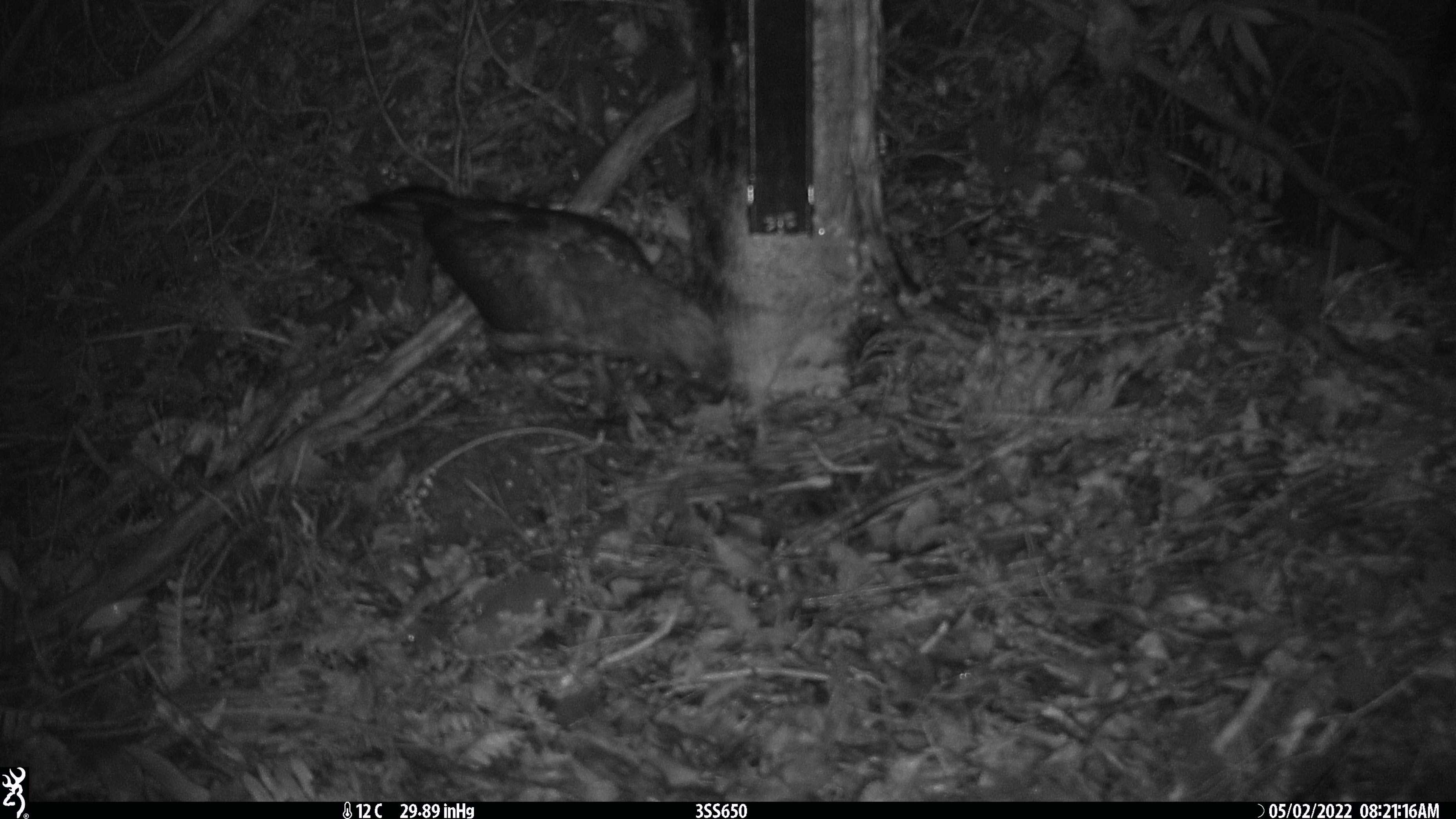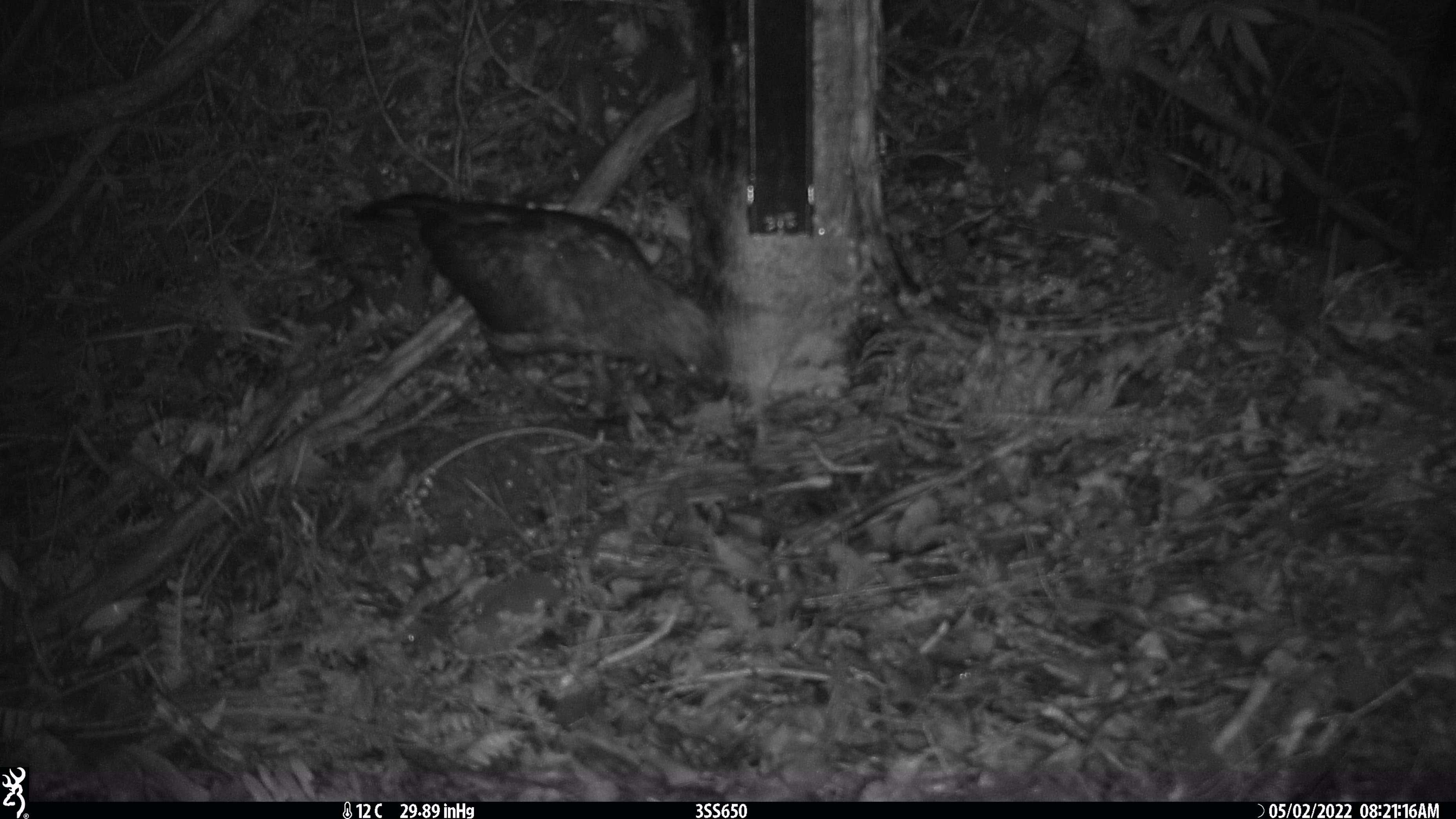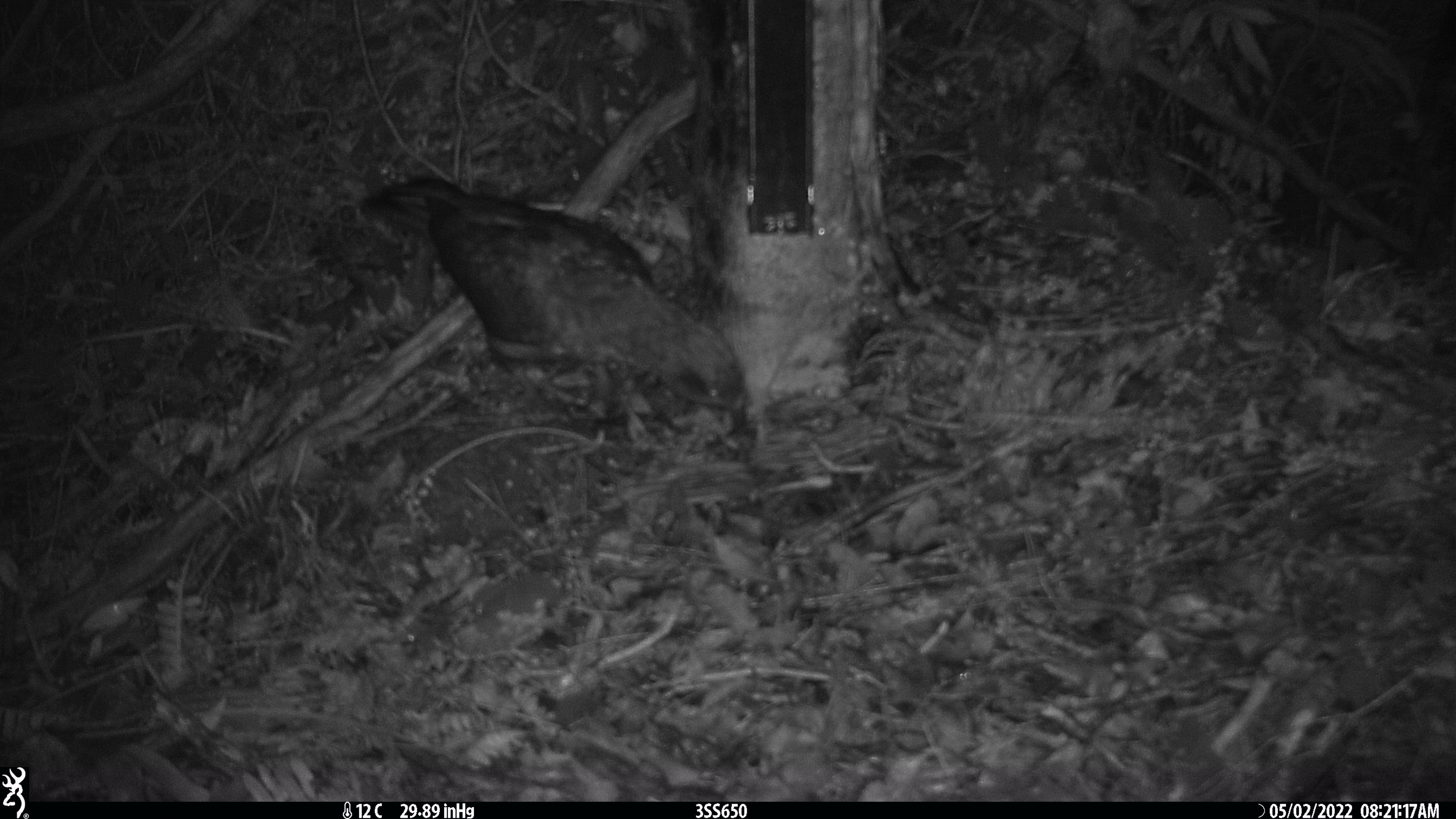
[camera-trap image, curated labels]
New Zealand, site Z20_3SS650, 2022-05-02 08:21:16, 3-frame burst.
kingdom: Animalia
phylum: Chordata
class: Aves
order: Psittaciformes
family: Strigopidae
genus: Nestor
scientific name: Nestor notabilis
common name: kea